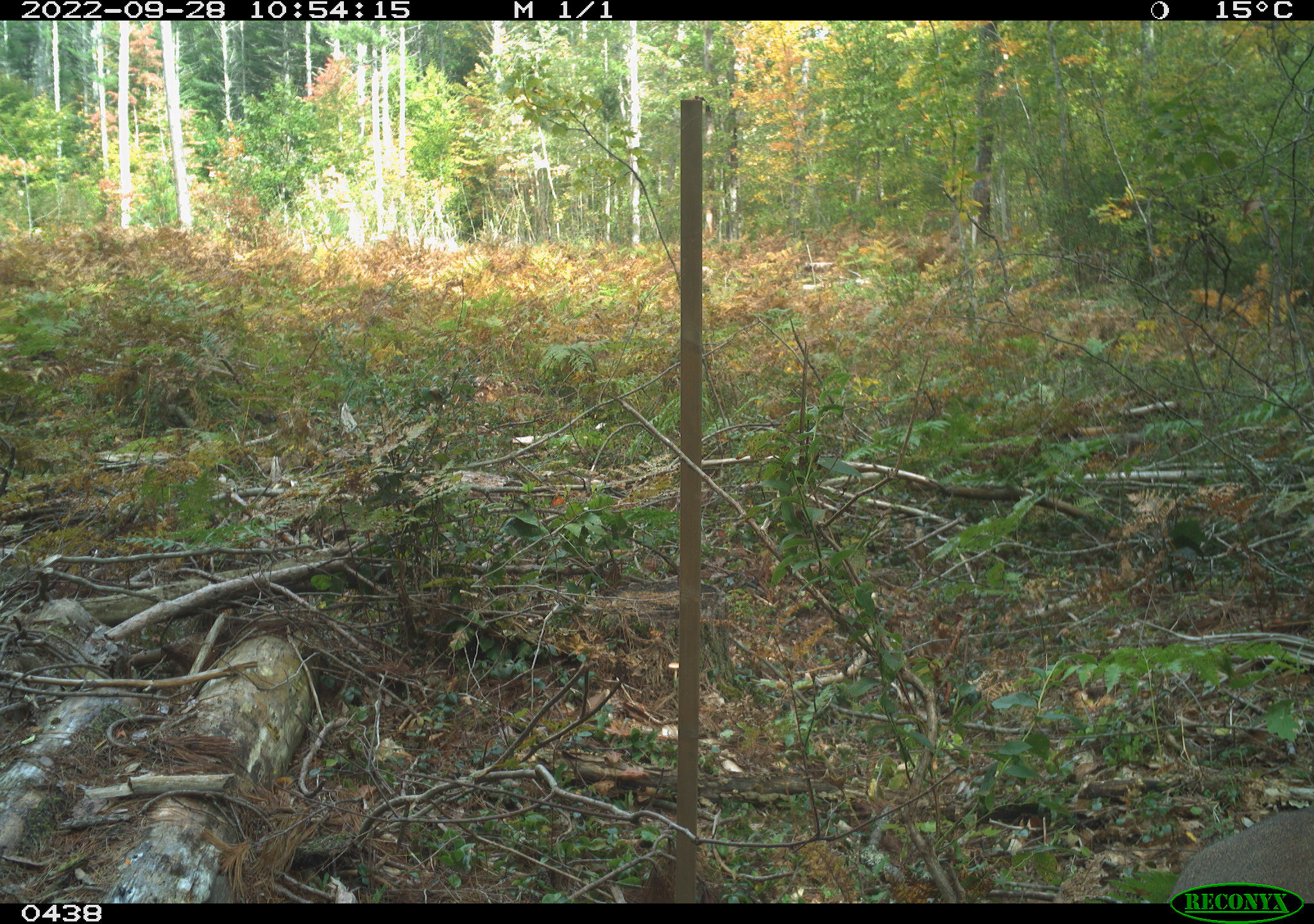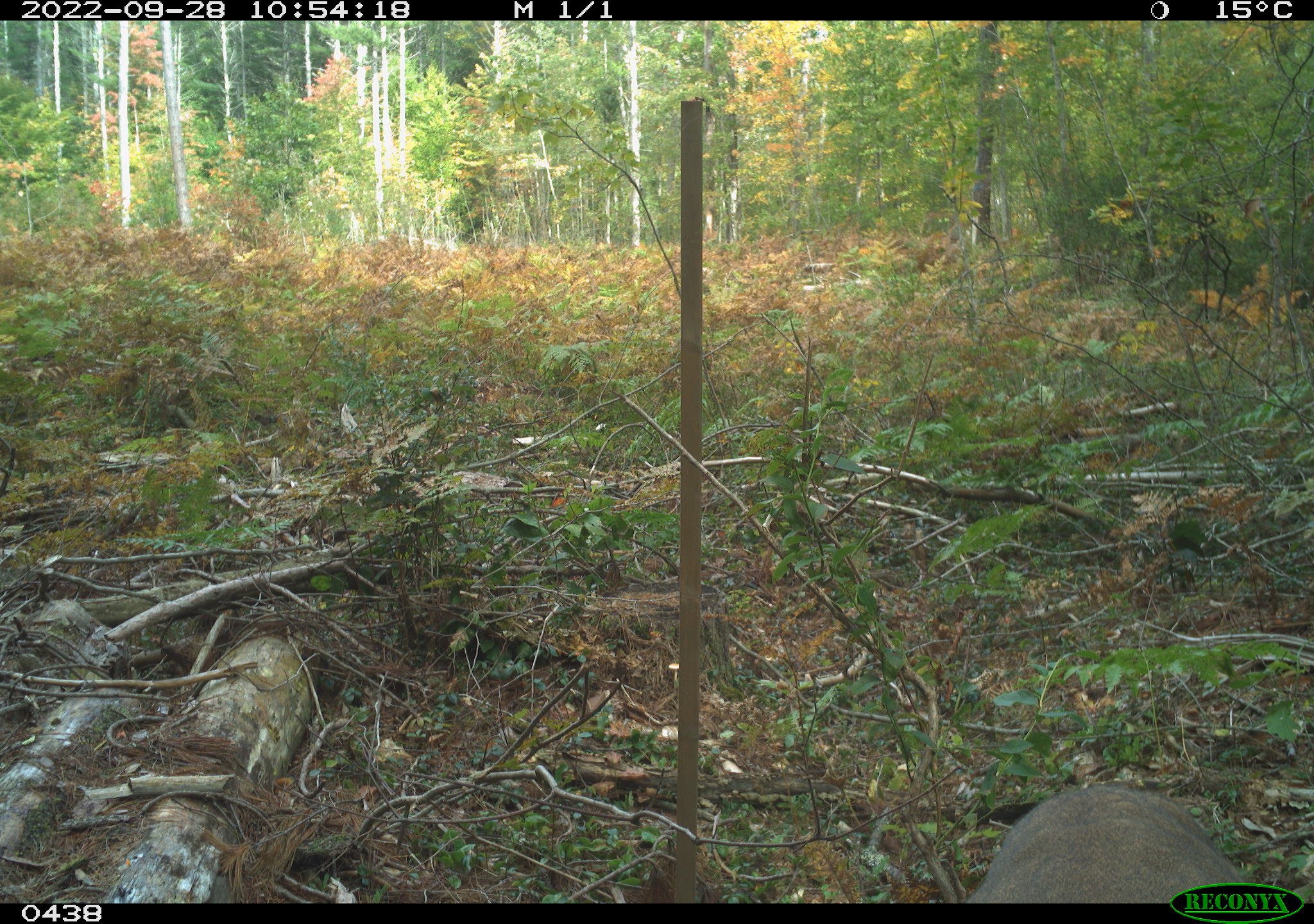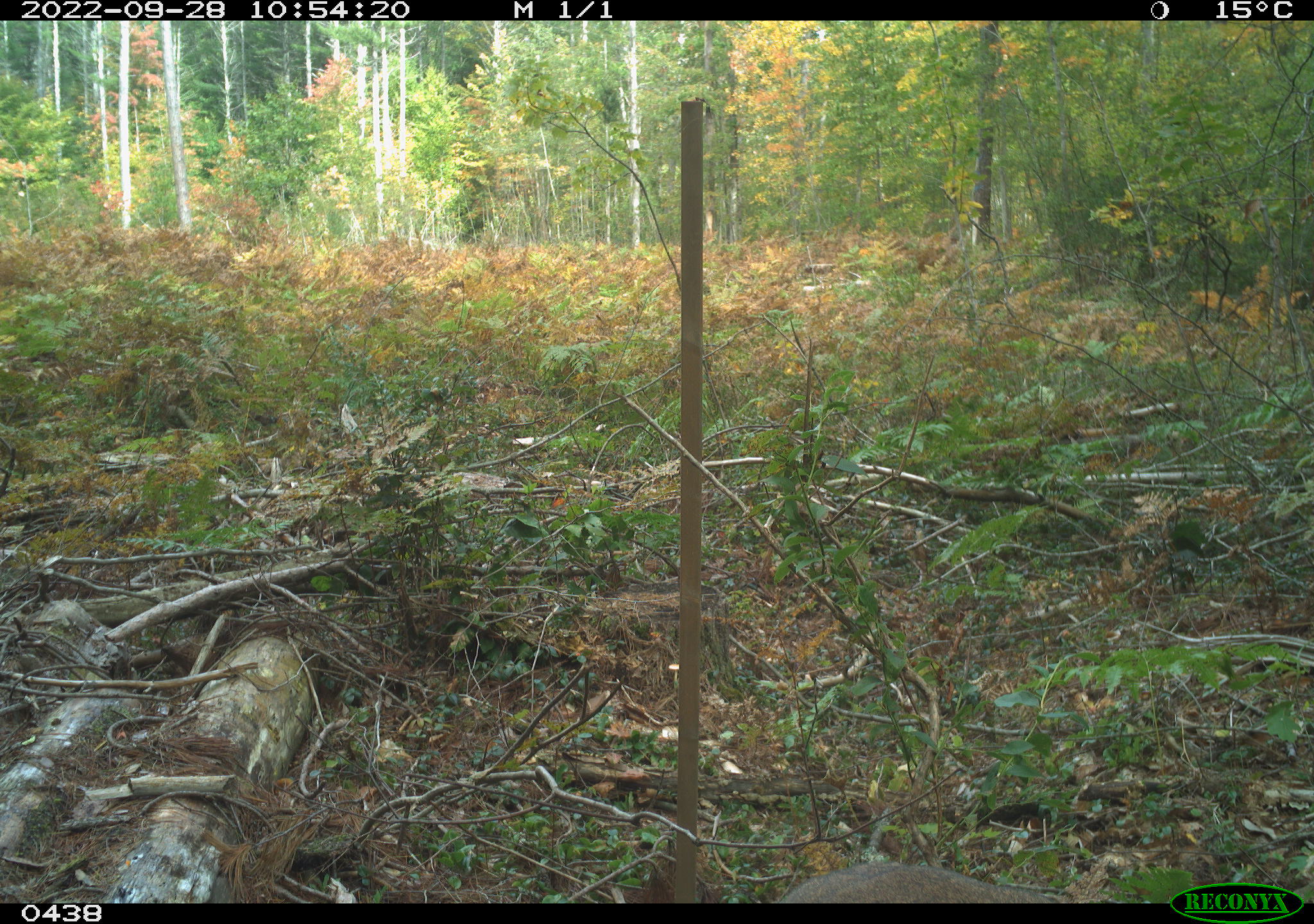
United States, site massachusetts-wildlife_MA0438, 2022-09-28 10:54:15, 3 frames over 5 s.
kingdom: Animalia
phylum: Chordata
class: Mammalia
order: Artiodactyla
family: Cervidae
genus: Odocoileus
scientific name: Odocoileus virginianus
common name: white-tailed deer